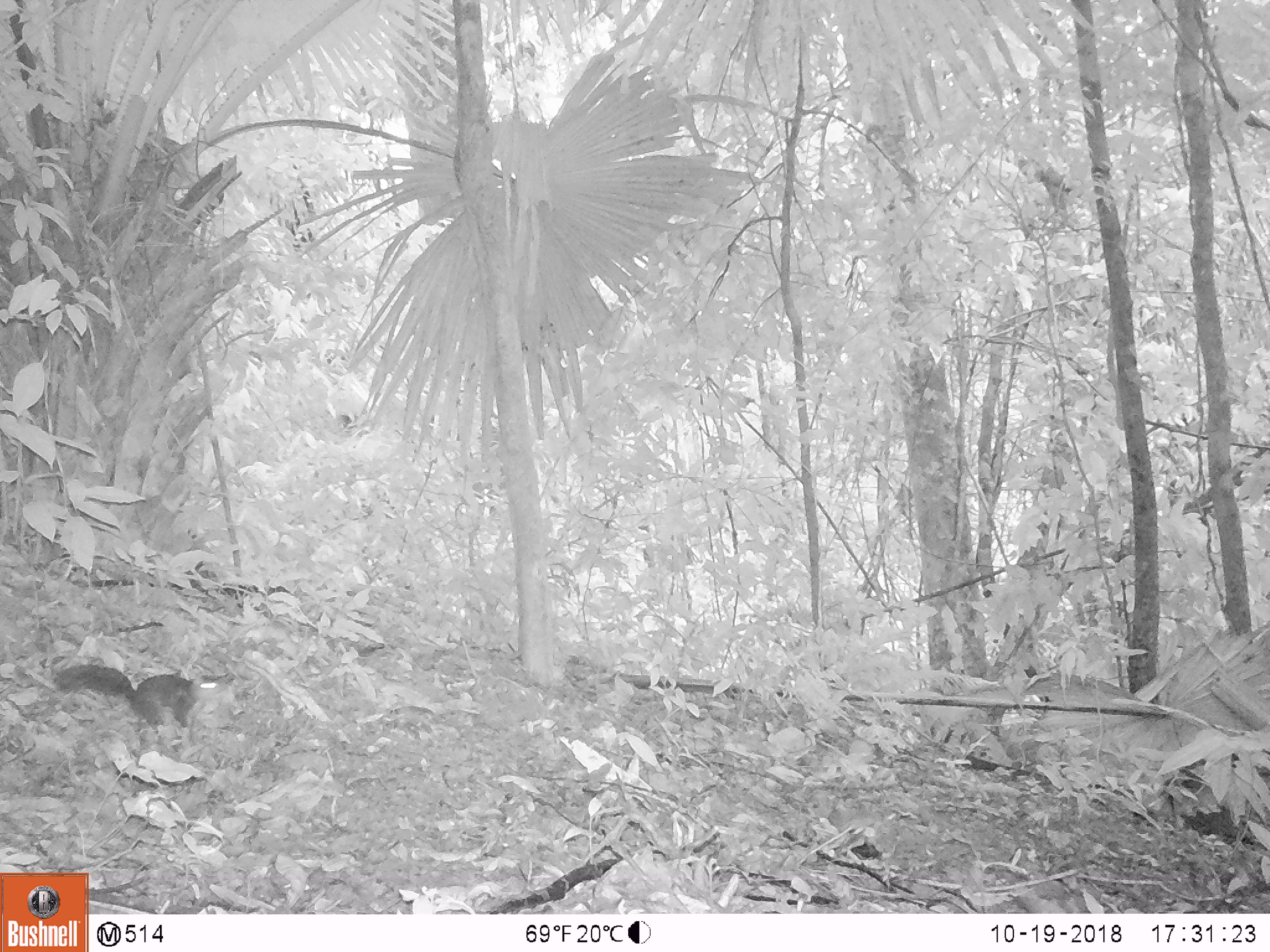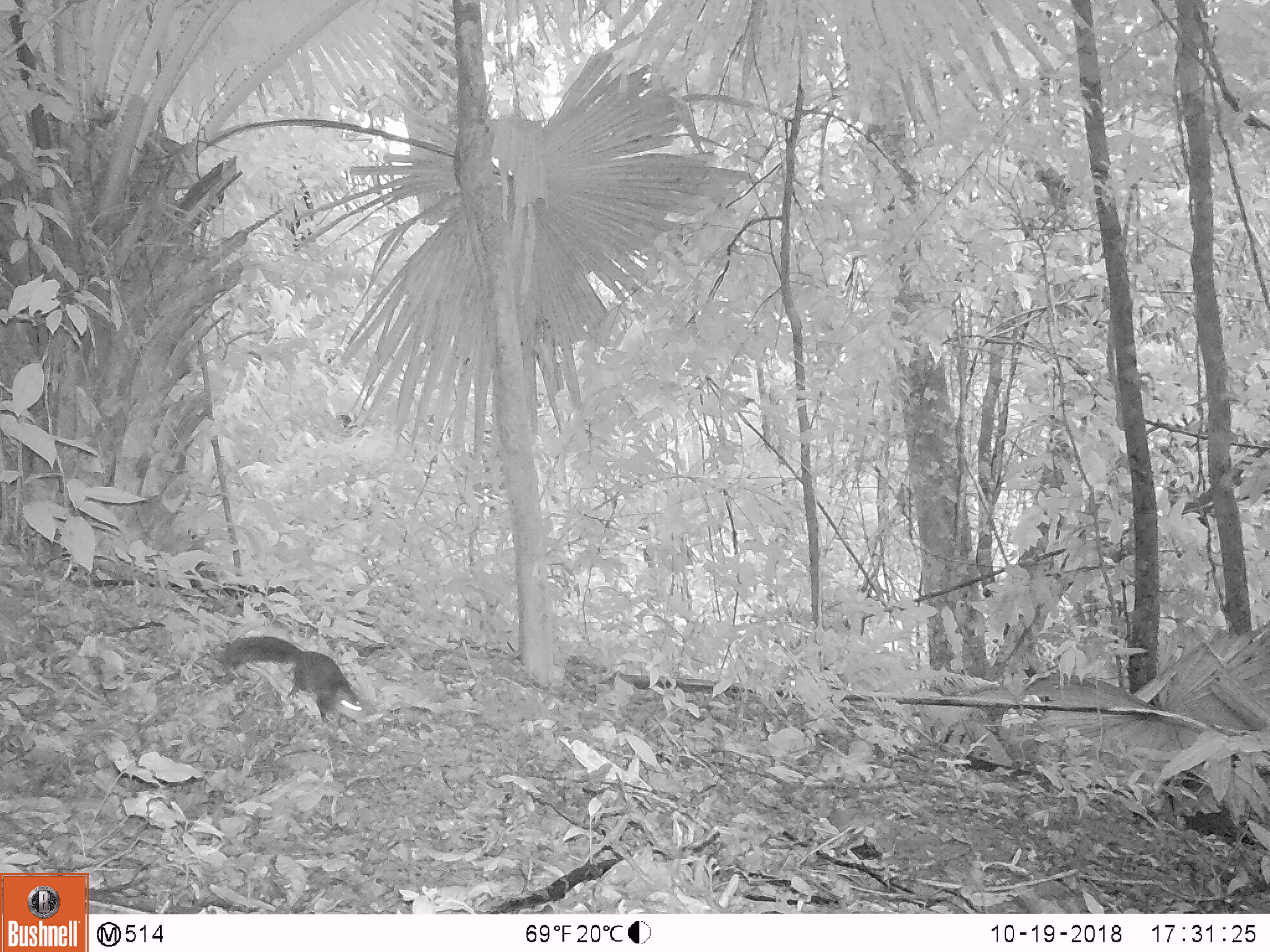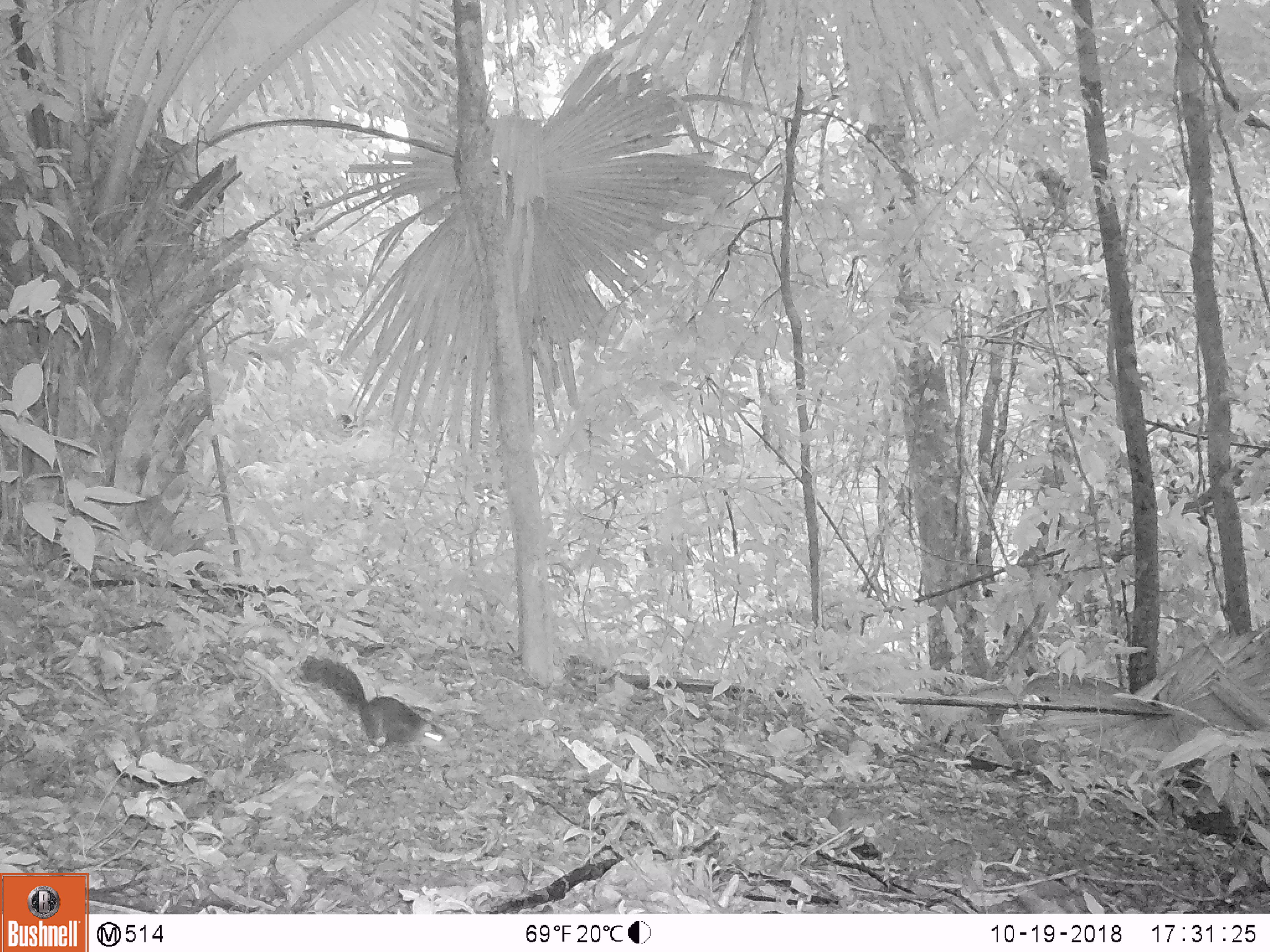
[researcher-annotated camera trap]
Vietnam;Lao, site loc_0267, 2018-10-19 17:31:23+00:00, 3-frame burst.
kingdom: Animalia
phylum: Chordata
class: Mammalia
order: Rodentia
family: Sciuridae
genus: Dremomys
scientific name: Dremomys rufigenis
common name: red-cheeked squirrel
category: red cheeked squirrel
Red cheeked squirrel (red-cheeked squirrel) (Dremomys rufigenis). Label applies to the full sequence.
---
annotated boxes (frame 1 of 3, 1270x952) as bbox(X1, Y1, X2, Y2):
red cheeked squirrel: bbox(52, 662, 234, 731)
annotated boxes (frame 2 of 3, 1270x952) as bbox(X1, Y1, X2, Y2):
red cheeked squirrel: bbox(218, 635, 364, 724)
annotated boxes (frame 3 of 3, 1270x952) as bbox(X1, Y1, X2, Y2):
red cheeked squirrel: bbox(285, 655, 453, 752)